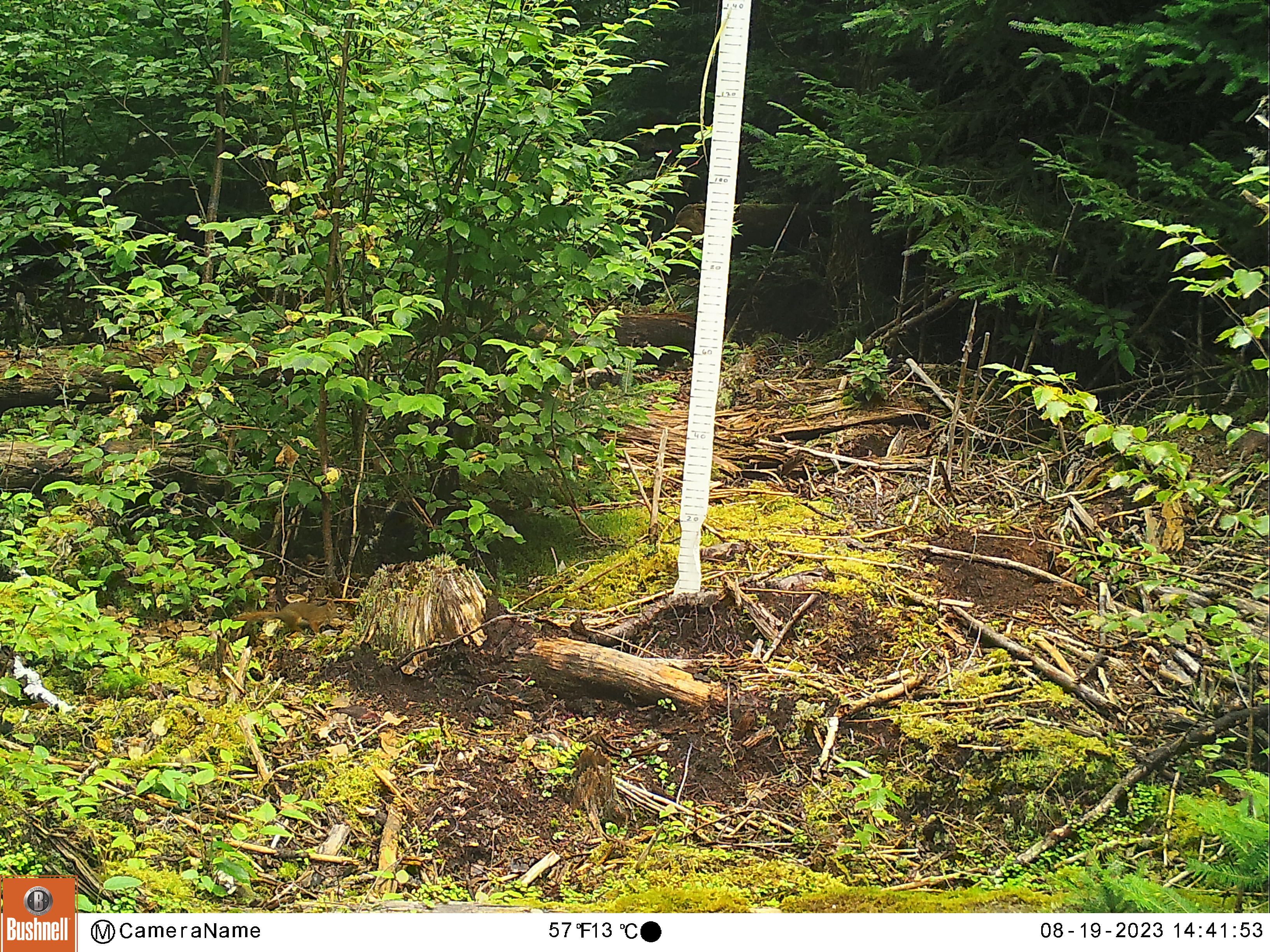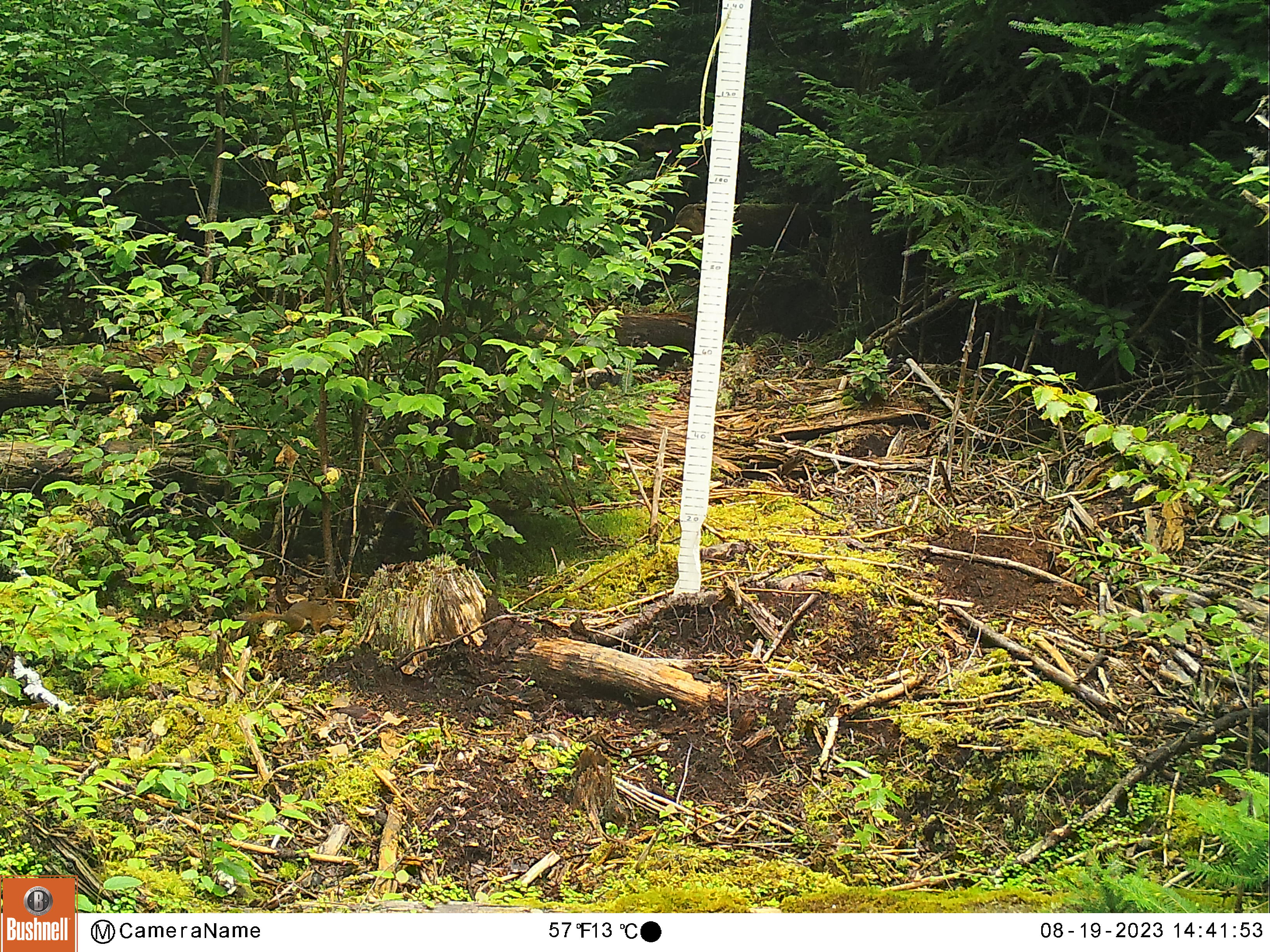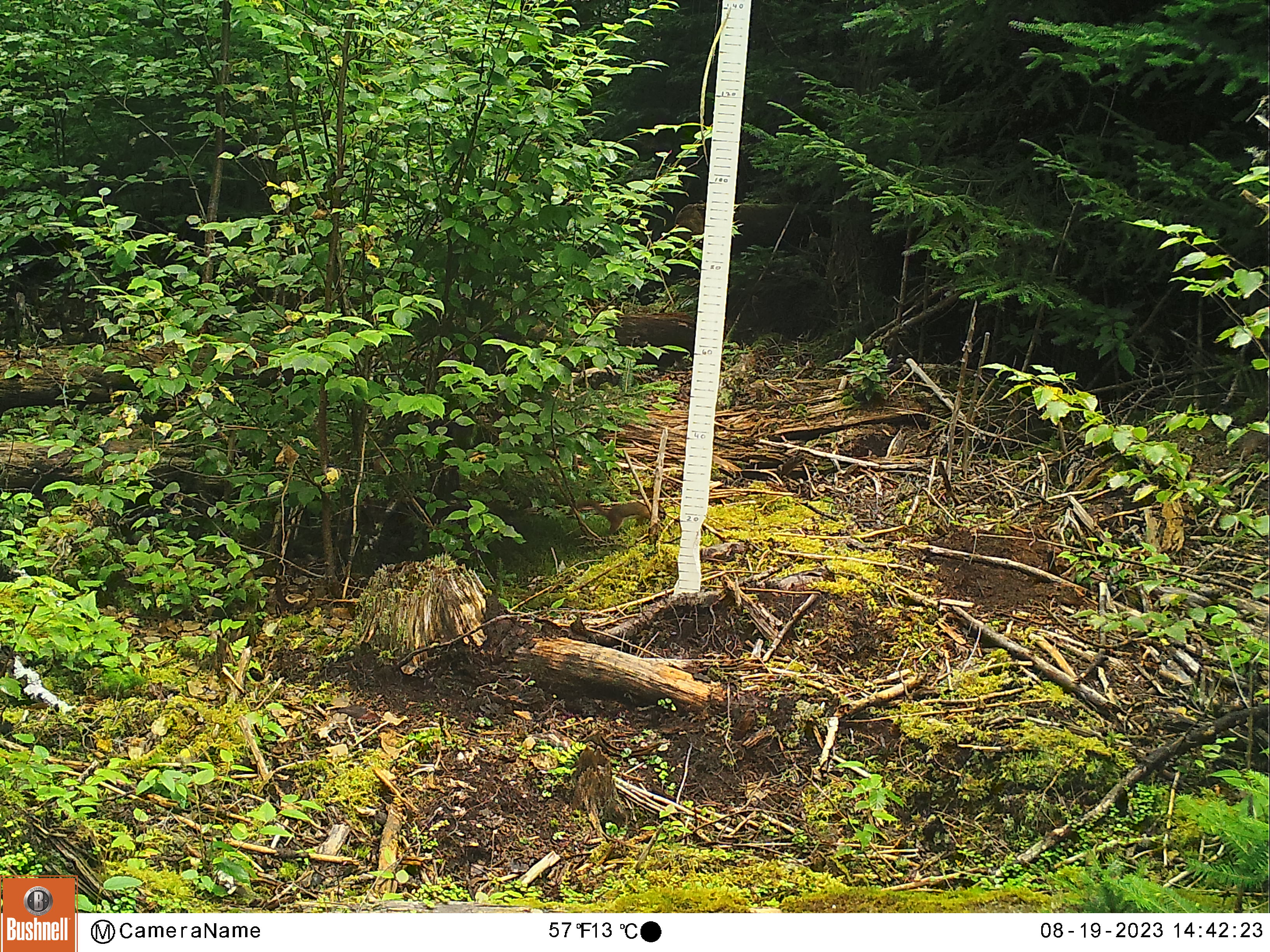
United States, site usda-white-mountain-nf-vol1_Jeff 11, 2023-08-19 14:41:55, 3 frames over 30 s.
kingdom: Animalia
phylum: Chordata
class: Mammalia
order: Rodentia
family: Sciuridae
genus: Tamiasciurus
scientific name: Tamiasciurus hudsonicus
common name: red squirrel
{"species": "red squirrel (Tamiasciurus hudsonicus)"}